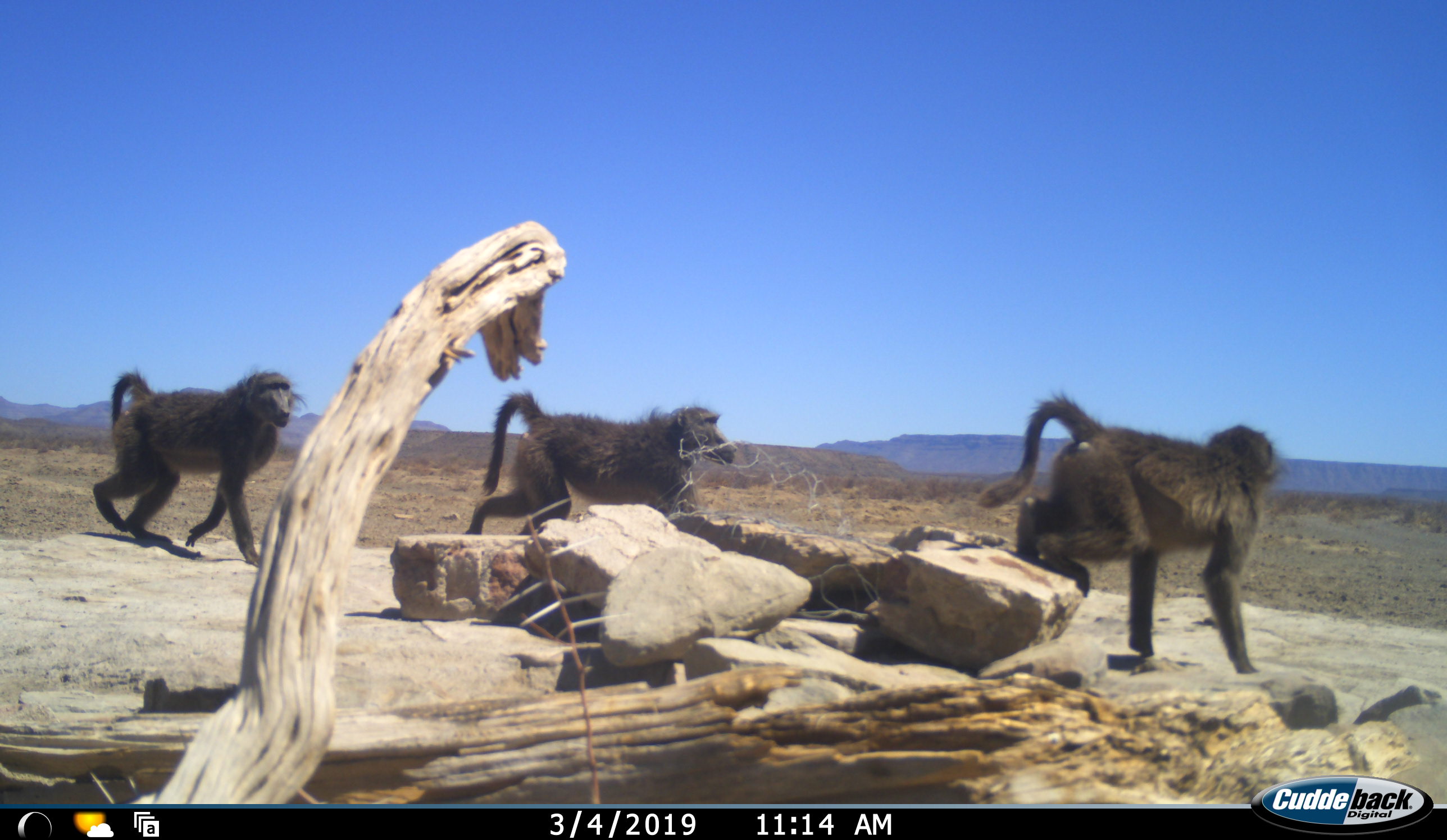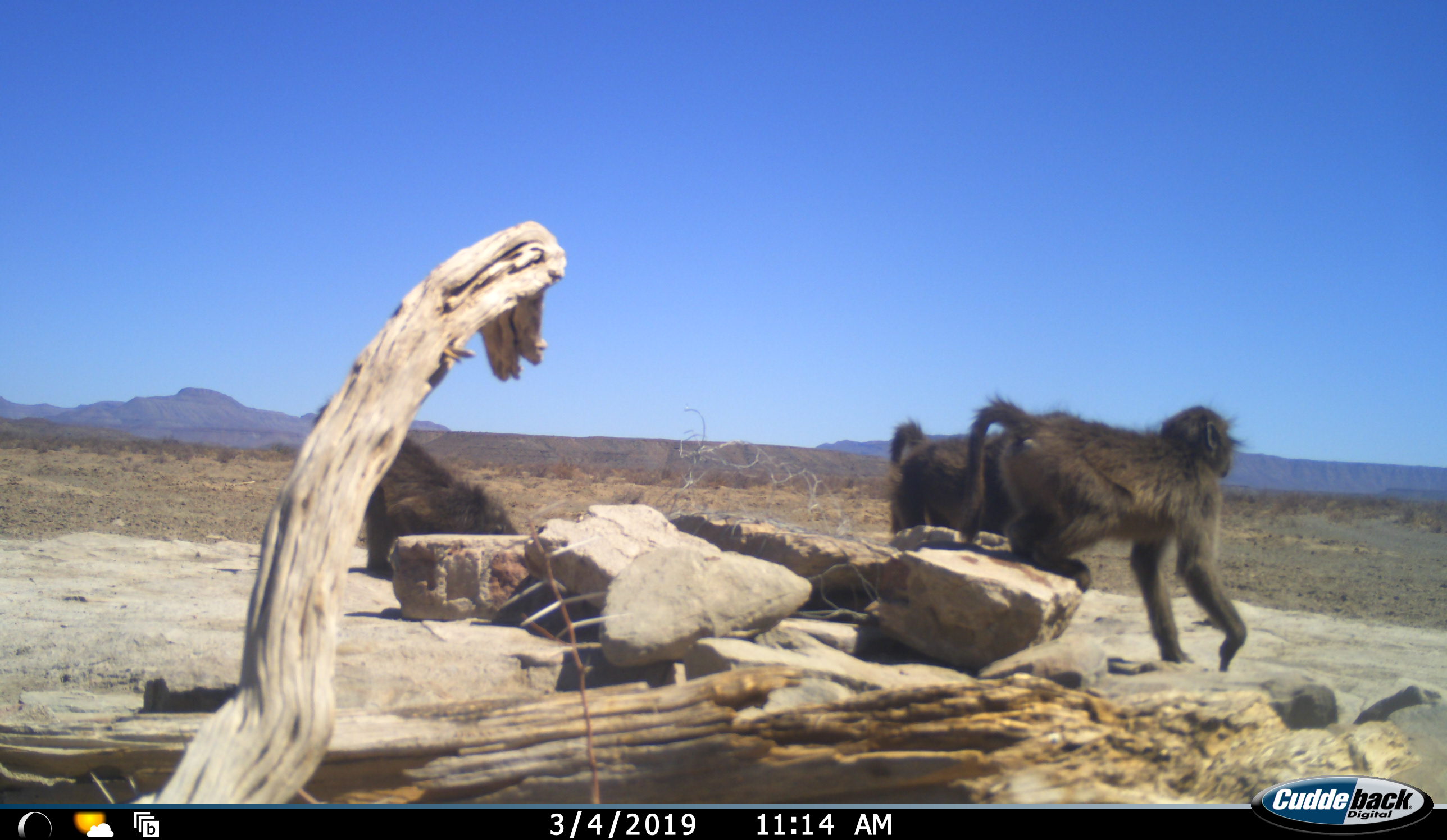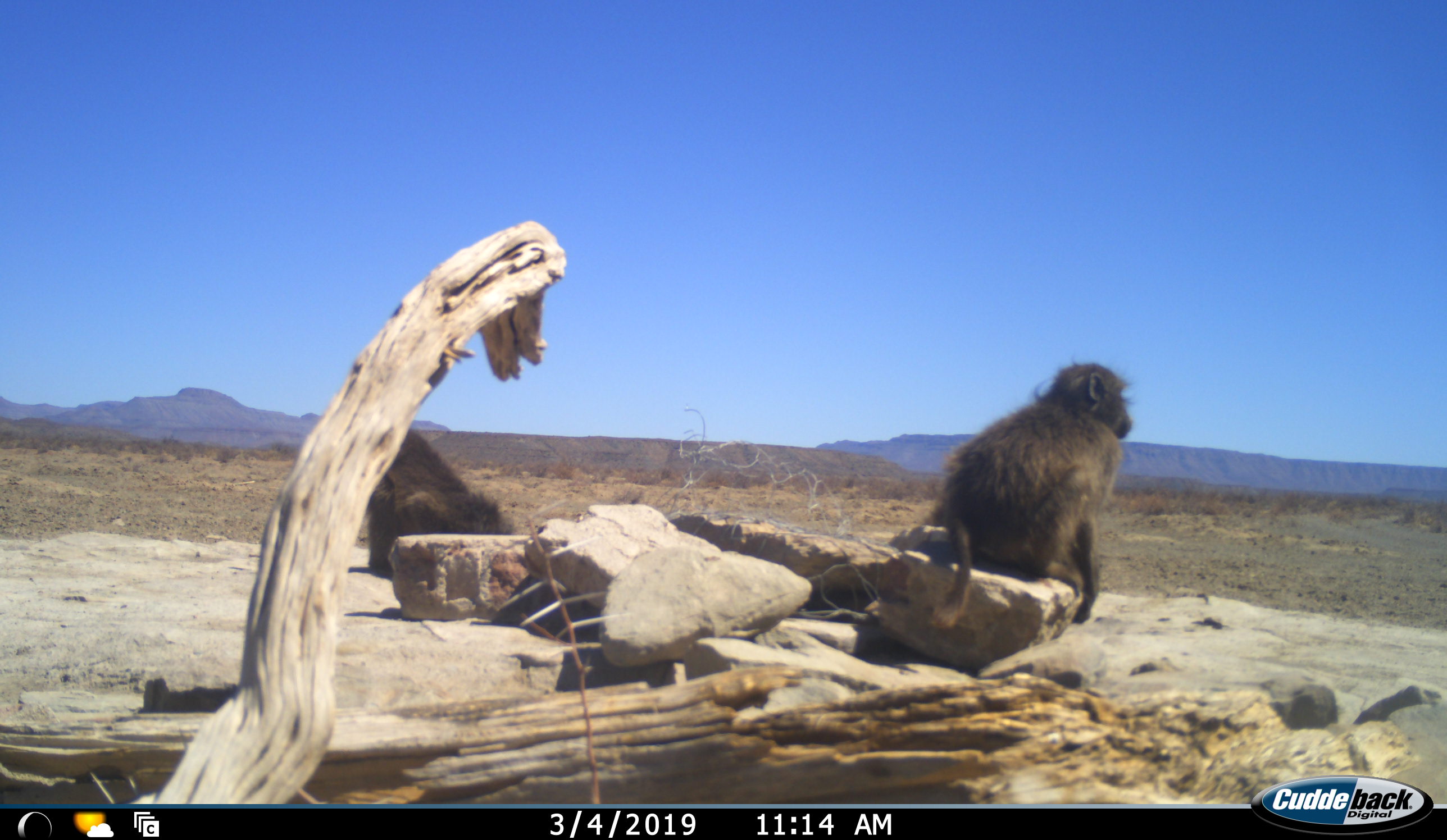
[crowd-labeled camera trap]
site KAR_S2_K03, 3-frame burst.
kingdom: Animalia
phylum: Chordata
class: Mammalia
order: Primates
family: Cercopithecidae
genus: Papio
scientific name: Papio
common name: baboon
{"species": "baboon (Papio)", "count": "3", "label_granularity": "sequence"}